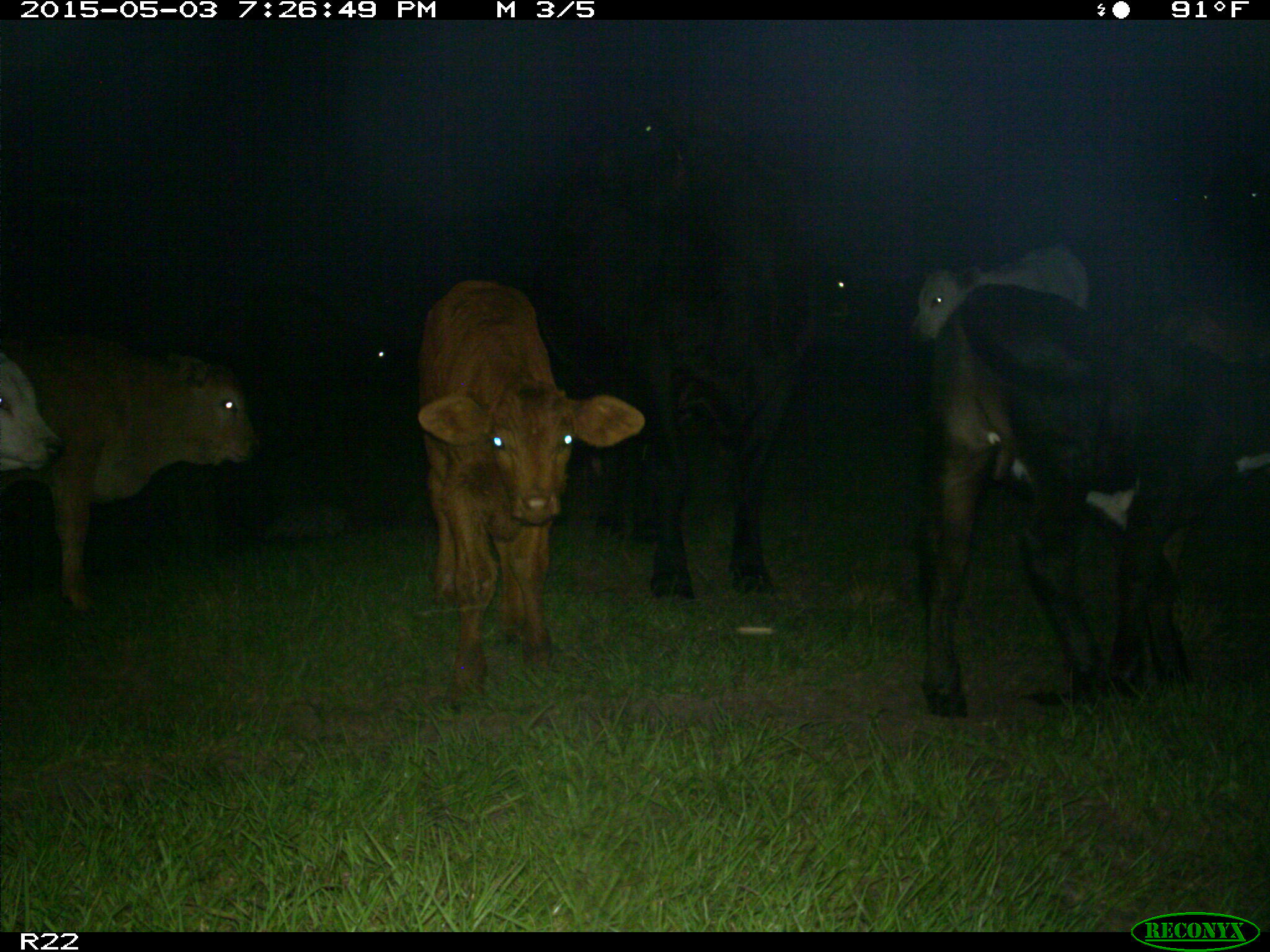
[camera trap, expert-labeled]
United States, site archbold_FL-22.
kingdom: Animalia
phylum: Chordata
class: Mammalia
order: Artiodactyla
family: Bovidae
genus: Bos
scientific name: Bos taurus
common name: domestic cow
Bos taurus (domestic cow).